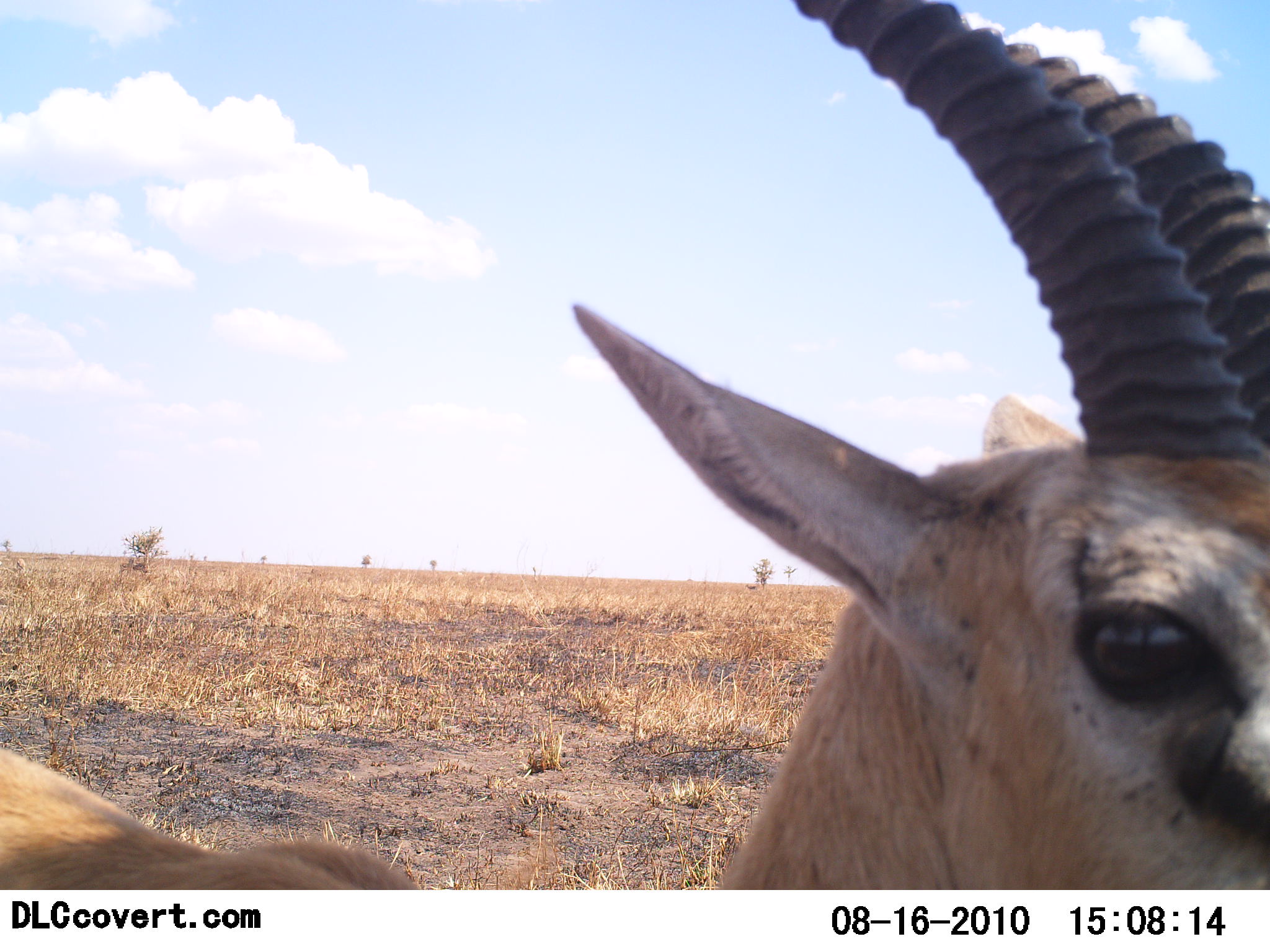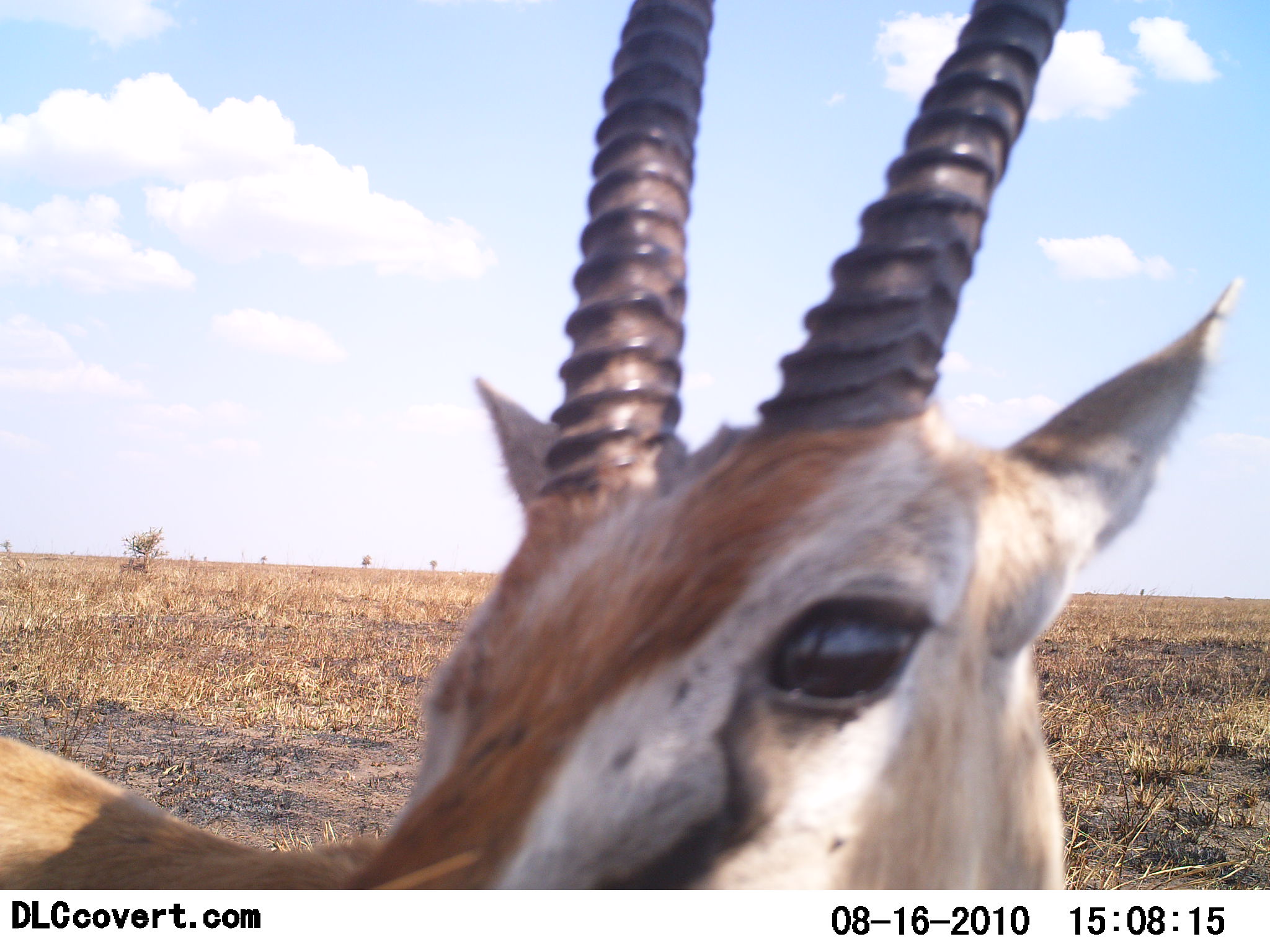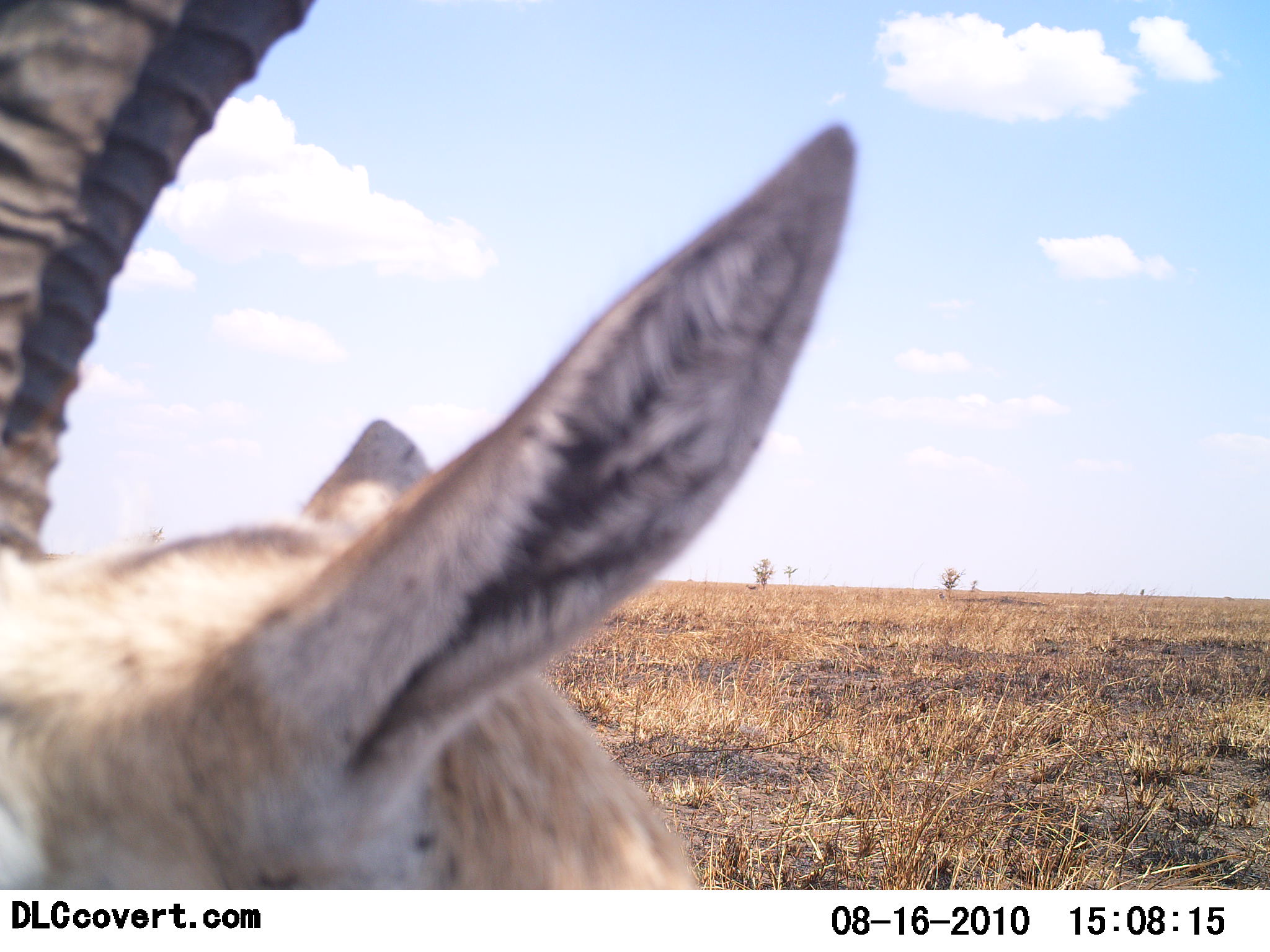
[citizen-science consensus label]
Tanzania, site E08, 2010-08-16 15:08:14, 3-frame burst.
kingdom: Animalia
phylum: Chordata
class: Mammalia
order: Artiodactyla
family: Bovidae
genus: Eudorcas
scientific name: Eudorcas thomsonii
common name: thomson's gazelle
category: gazellethomsons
Gazellethomsons (thomson's gazelle) (Eudorcas thomsonii), count 1. Behavior (volunteer vote fractions): standing 100%, resting 0%, moving 9%, interacting 0%. Young present (vote fraction): 0%. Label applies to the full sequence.